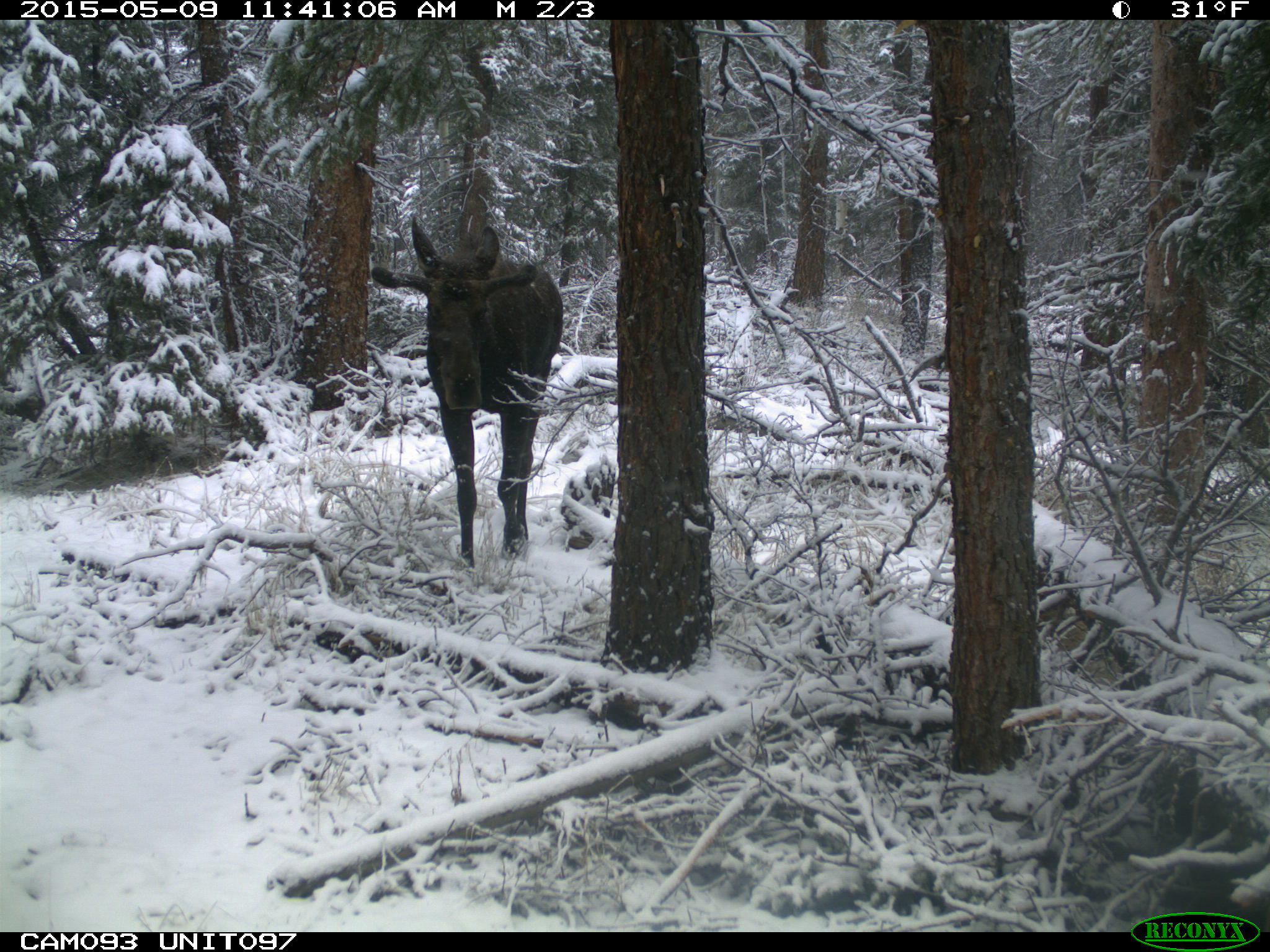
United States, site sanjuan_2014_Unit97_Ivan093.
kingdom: Animalia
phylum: Chordata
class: Mammalia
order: Artiodactyla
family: Cervidae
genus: Alces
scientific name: Alces alces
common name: moose